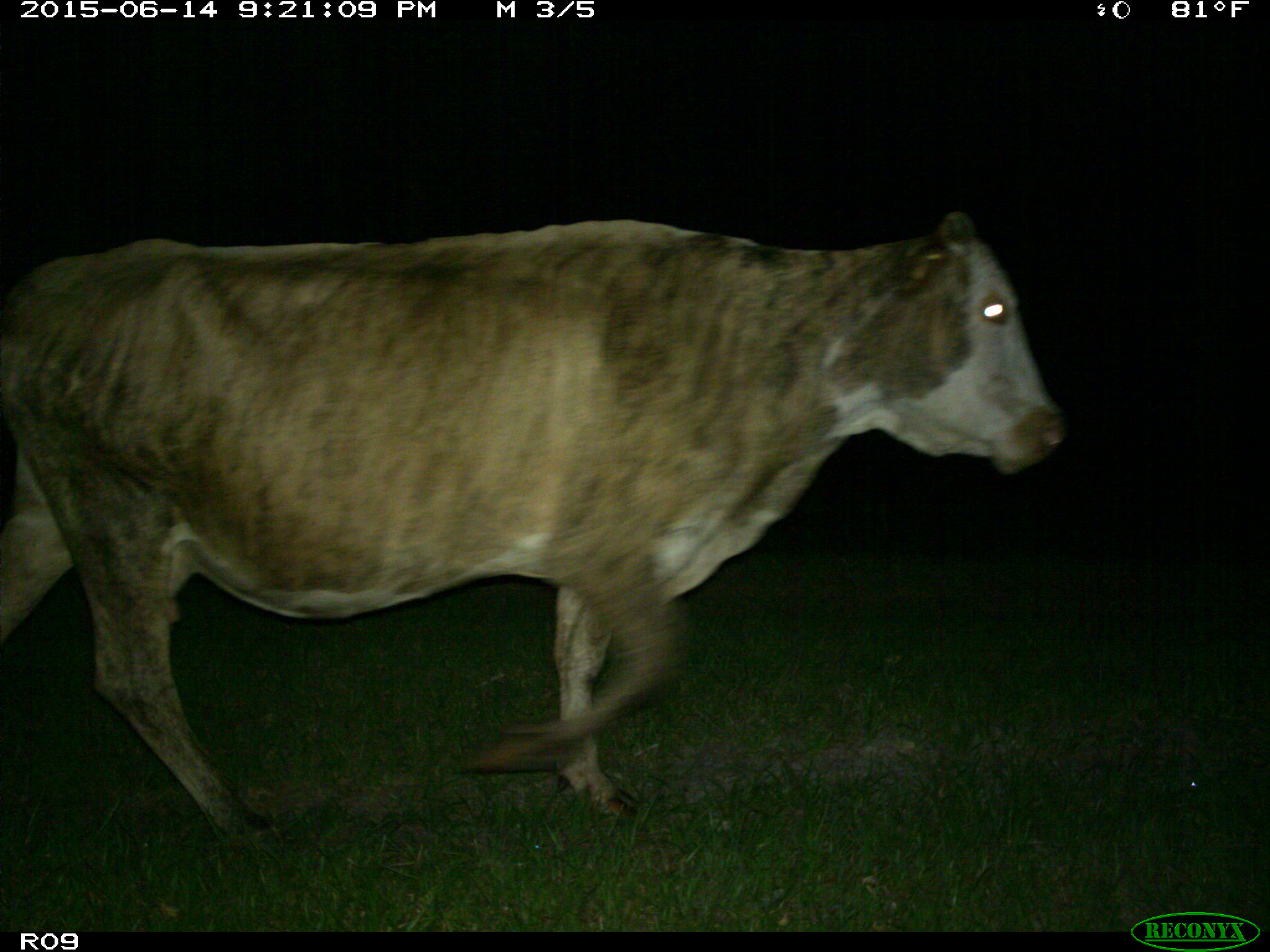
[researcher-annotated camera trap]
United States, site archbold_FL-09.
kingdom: Animalia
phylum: Chordata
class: Mammalia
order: Artiodactyla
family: Bovidae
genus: Bos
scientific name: Bos taurus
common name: domestic cow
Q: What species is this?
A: Bos taurus (domestic cow).